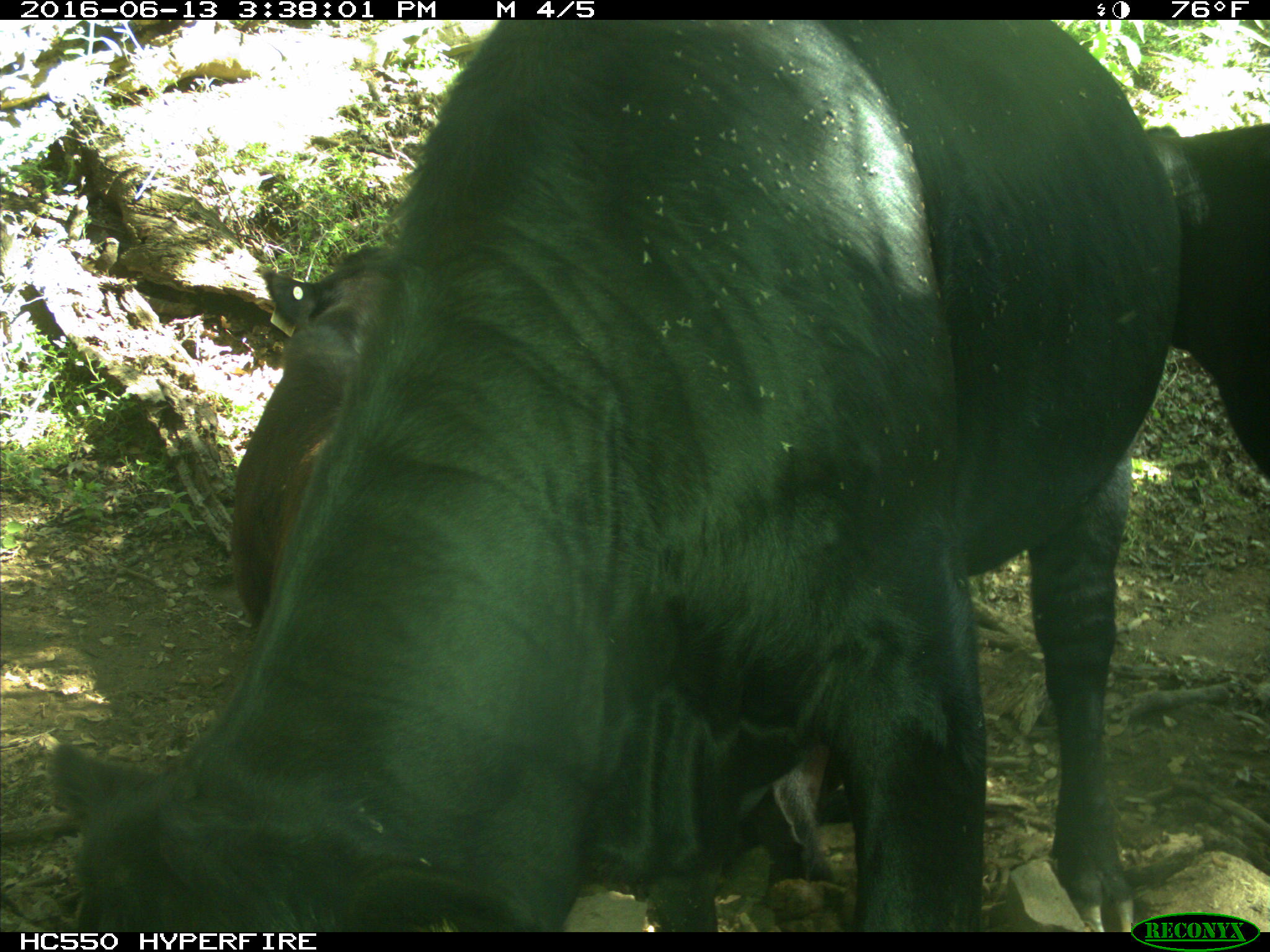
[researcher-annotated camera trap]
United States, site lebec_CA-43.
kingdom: Animalia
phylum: Chordata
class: Mammalia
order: Artiodactyla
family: Bovidae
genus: Bos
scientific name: Bos taurus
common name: domestic cow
Bos taurus (domestic cow).